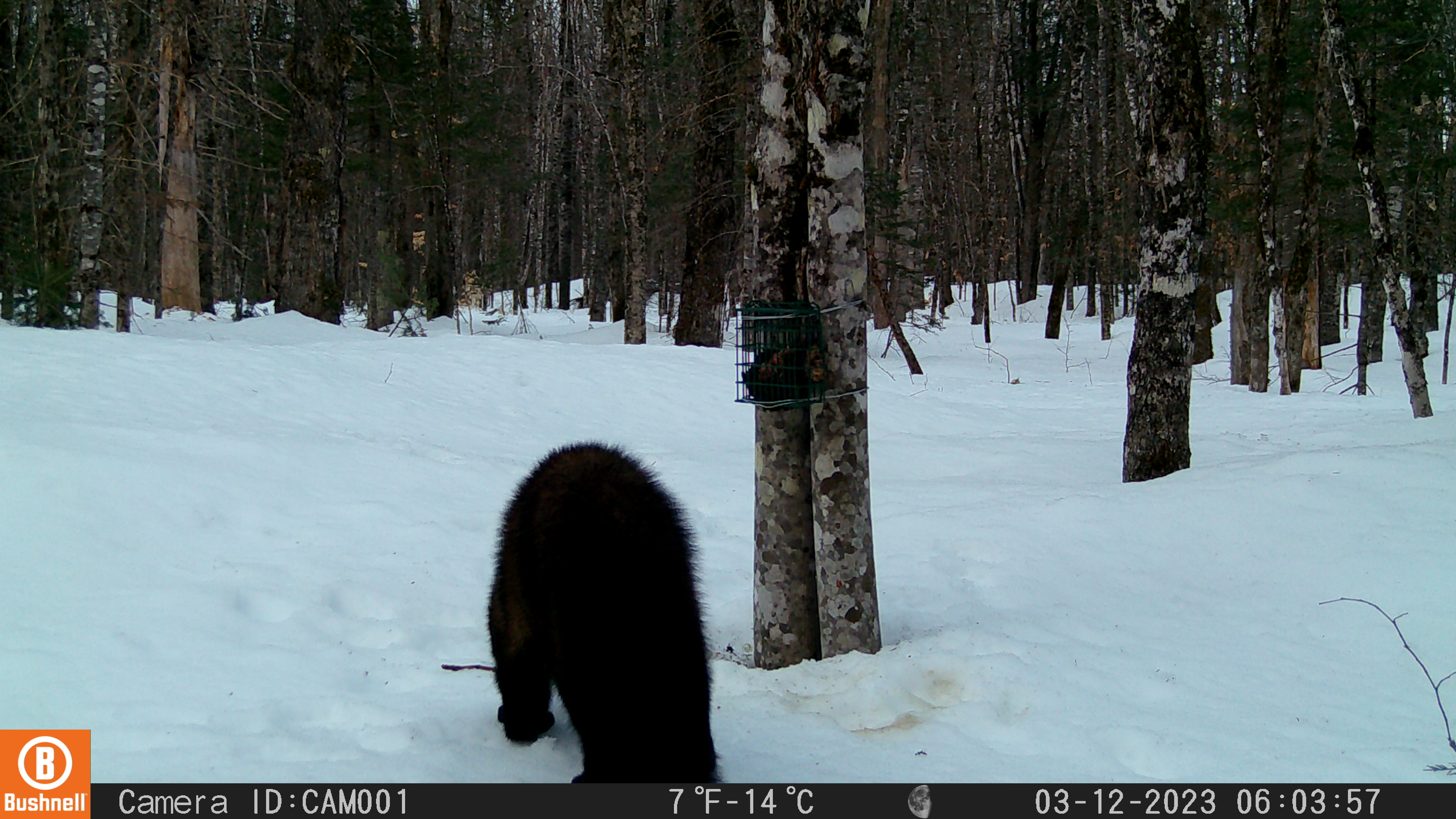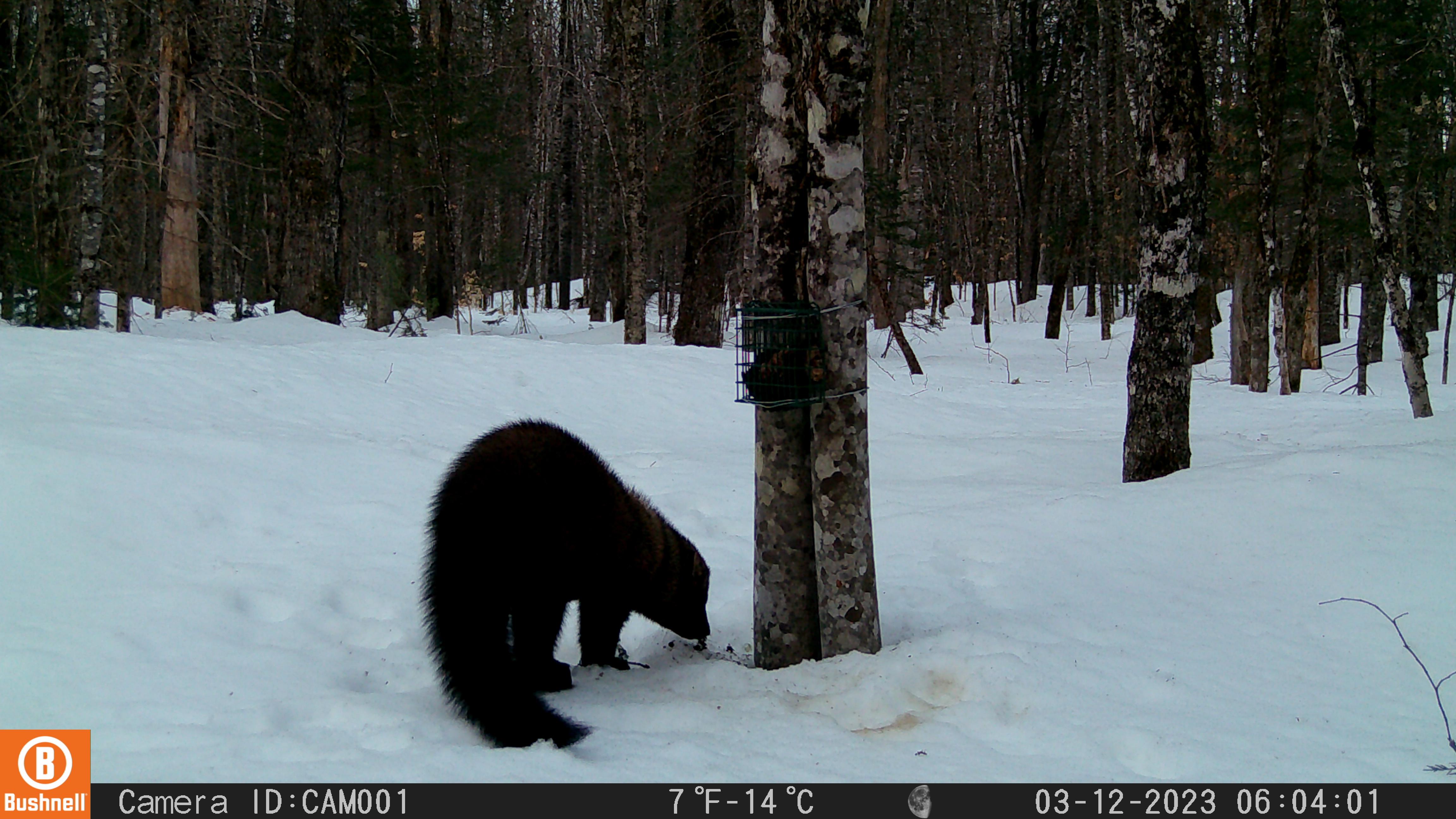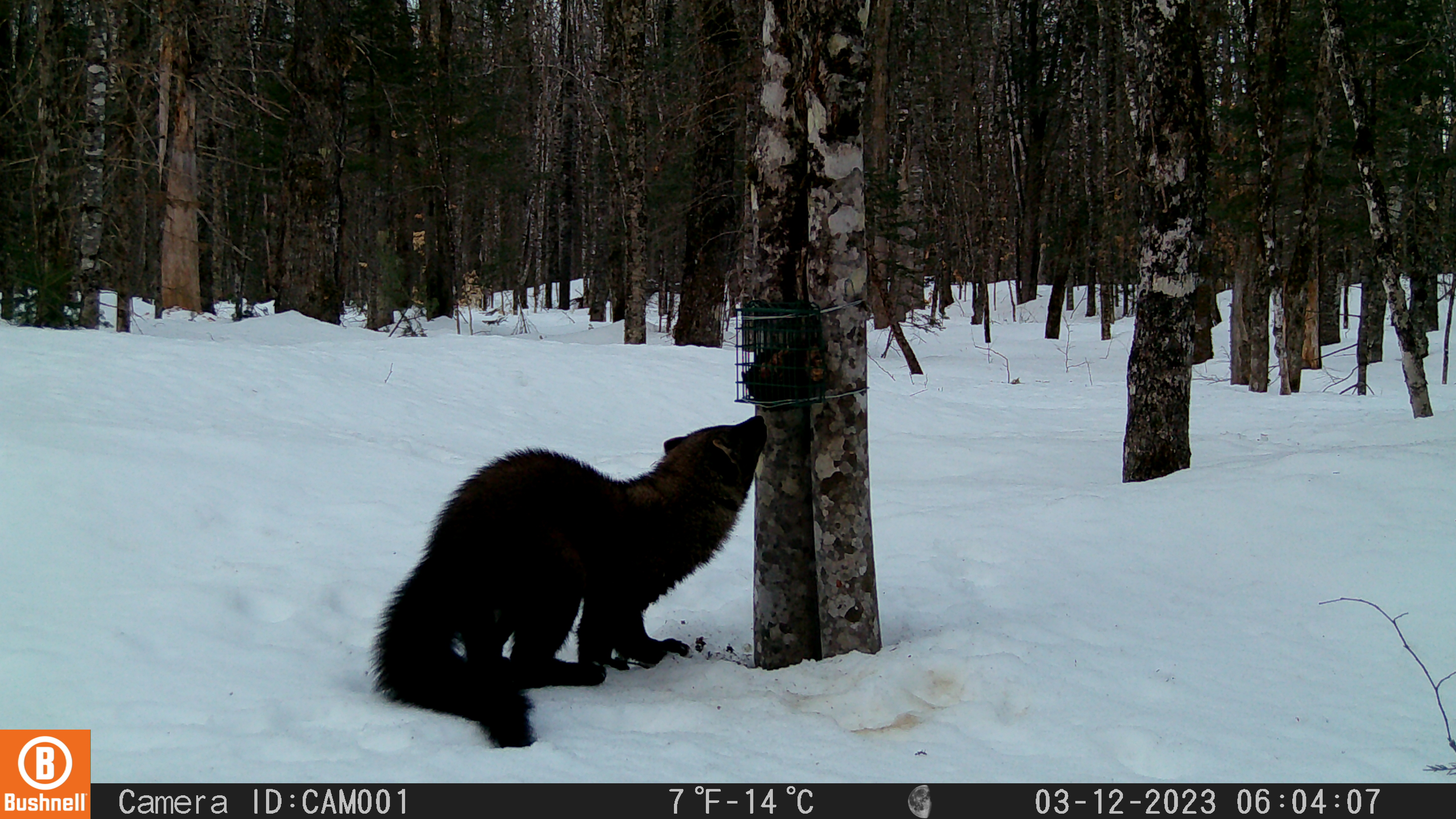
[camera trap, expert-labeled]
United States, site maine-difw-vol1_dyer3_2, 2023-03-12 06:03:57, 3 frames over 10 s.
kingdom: Animalia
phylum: Chordata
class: Mammalia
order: Carnivora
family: Mustelidae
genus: Pekania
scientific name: Pekania pennanti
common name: fisher